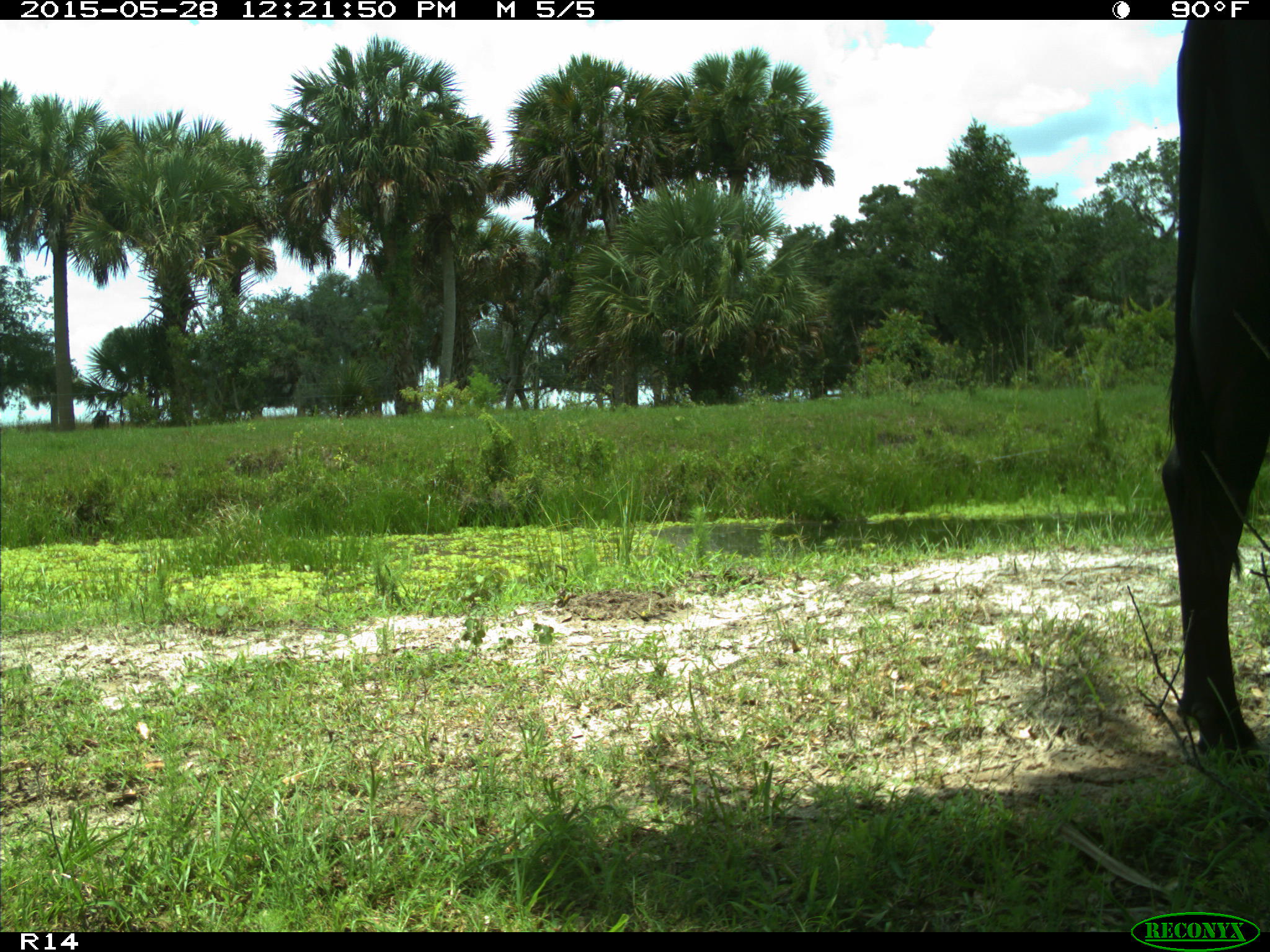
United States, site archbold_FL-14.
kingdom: Animalia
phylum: Chordata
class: Mammalia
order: Artiodactyla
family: Bovidae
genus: Bos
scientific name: Bos taurus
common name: domestic cow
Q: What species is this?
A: Bos taurus (domestic cow).